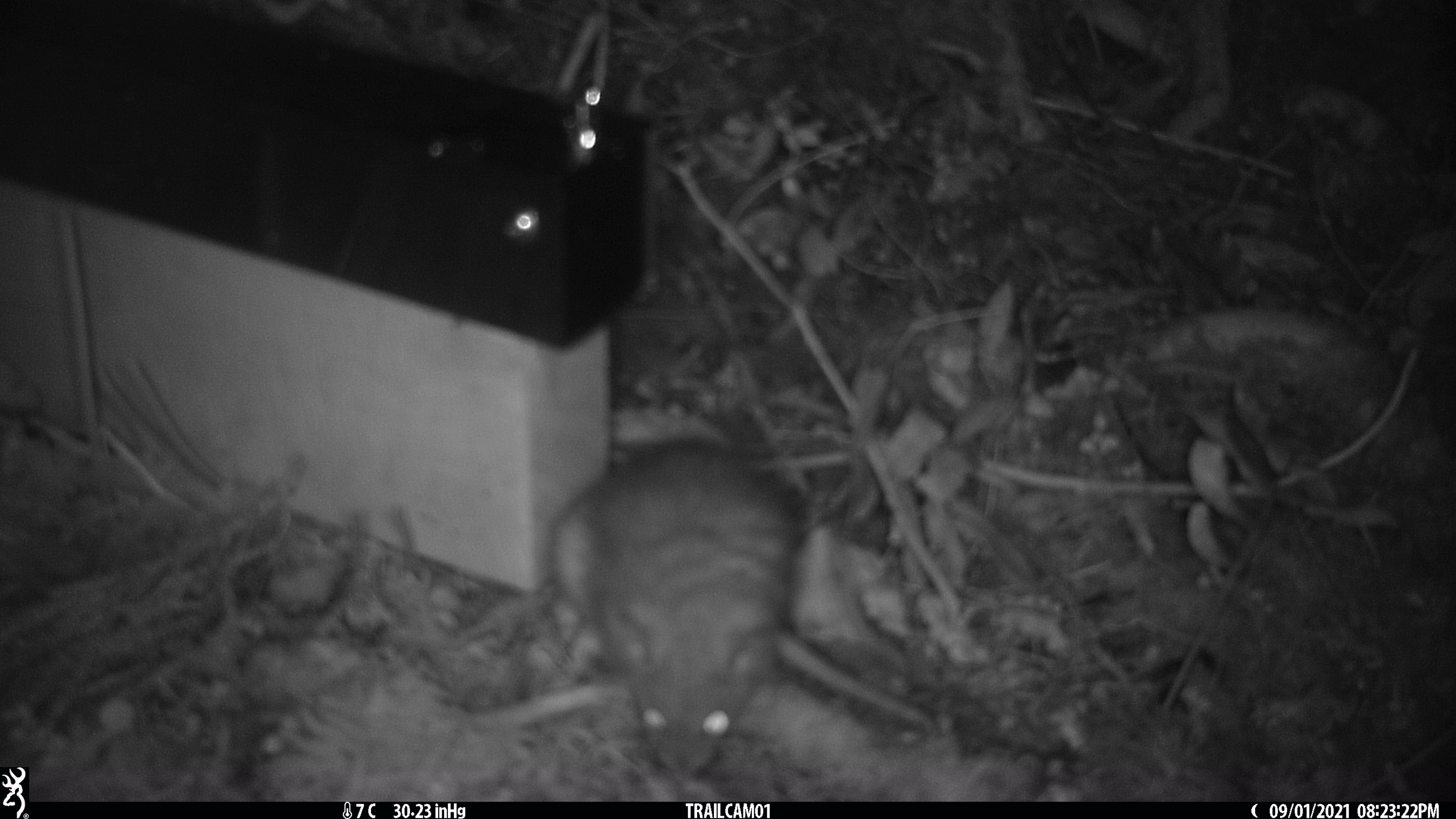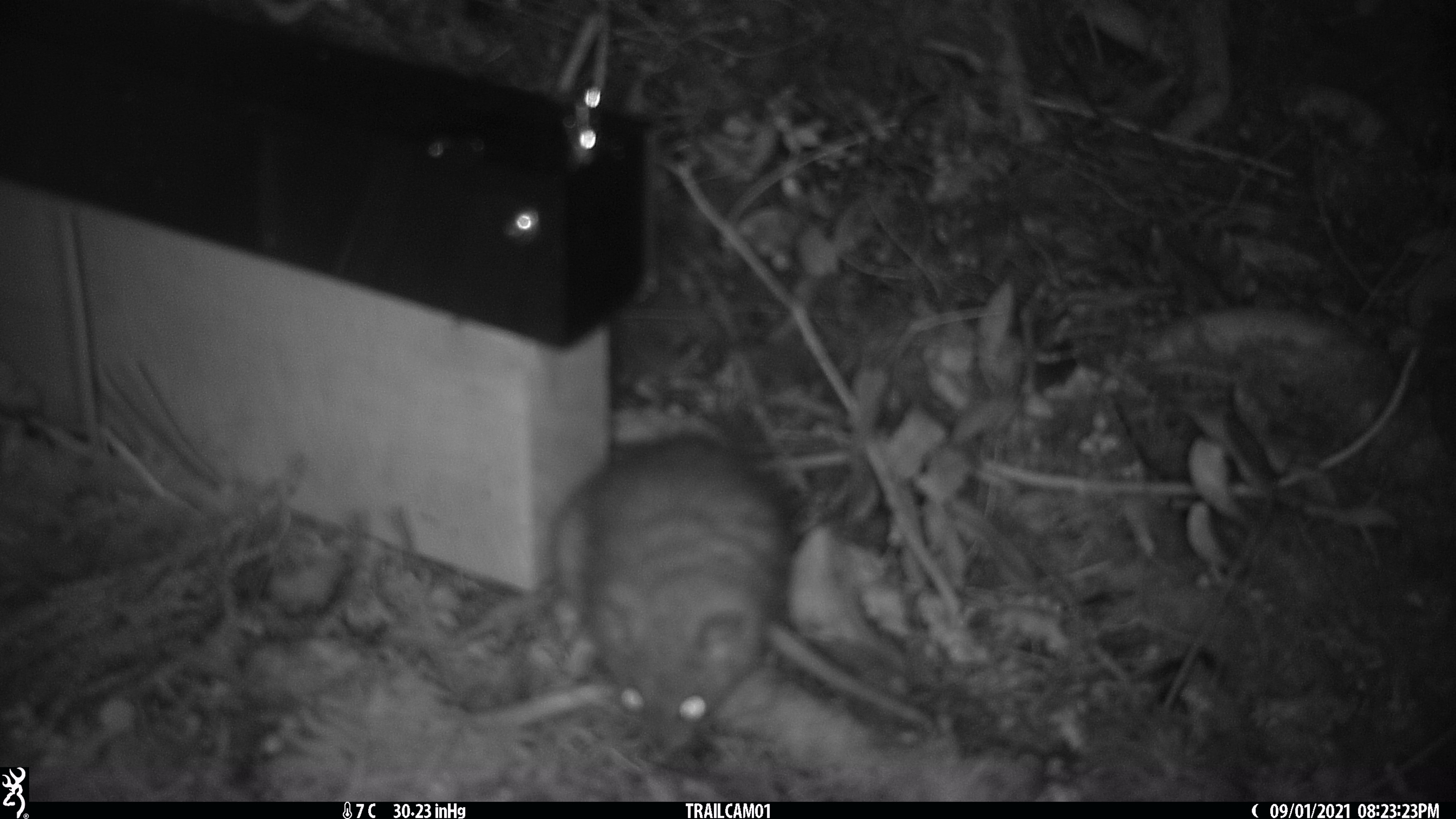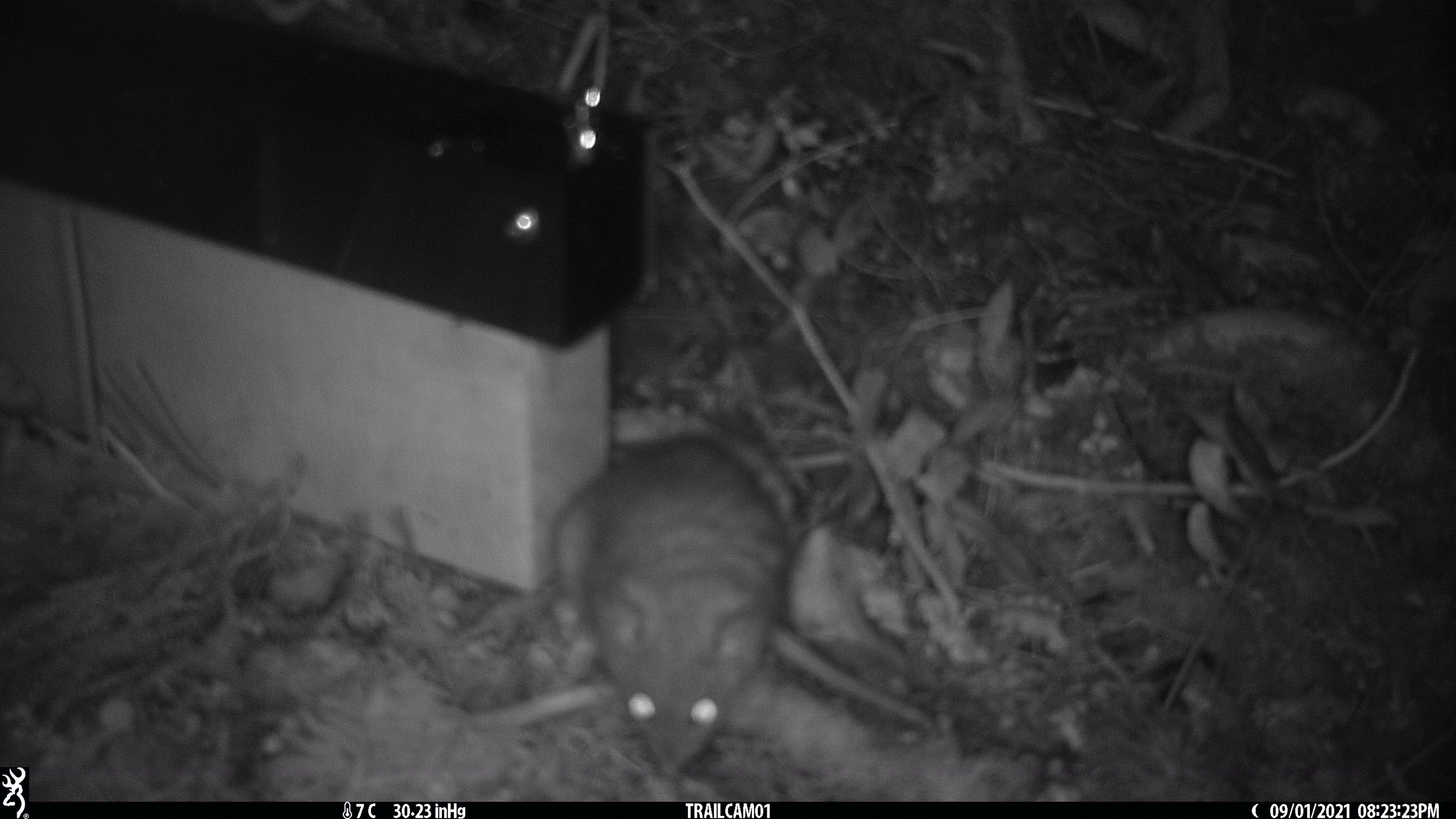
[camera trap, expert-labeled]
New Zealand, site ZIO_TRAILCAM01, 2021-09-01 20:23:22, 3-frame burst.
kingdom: Animalia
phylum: Chordata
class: Mammalia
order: Rodentia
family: Muridae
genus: Rattus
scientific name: Rattus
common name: rat